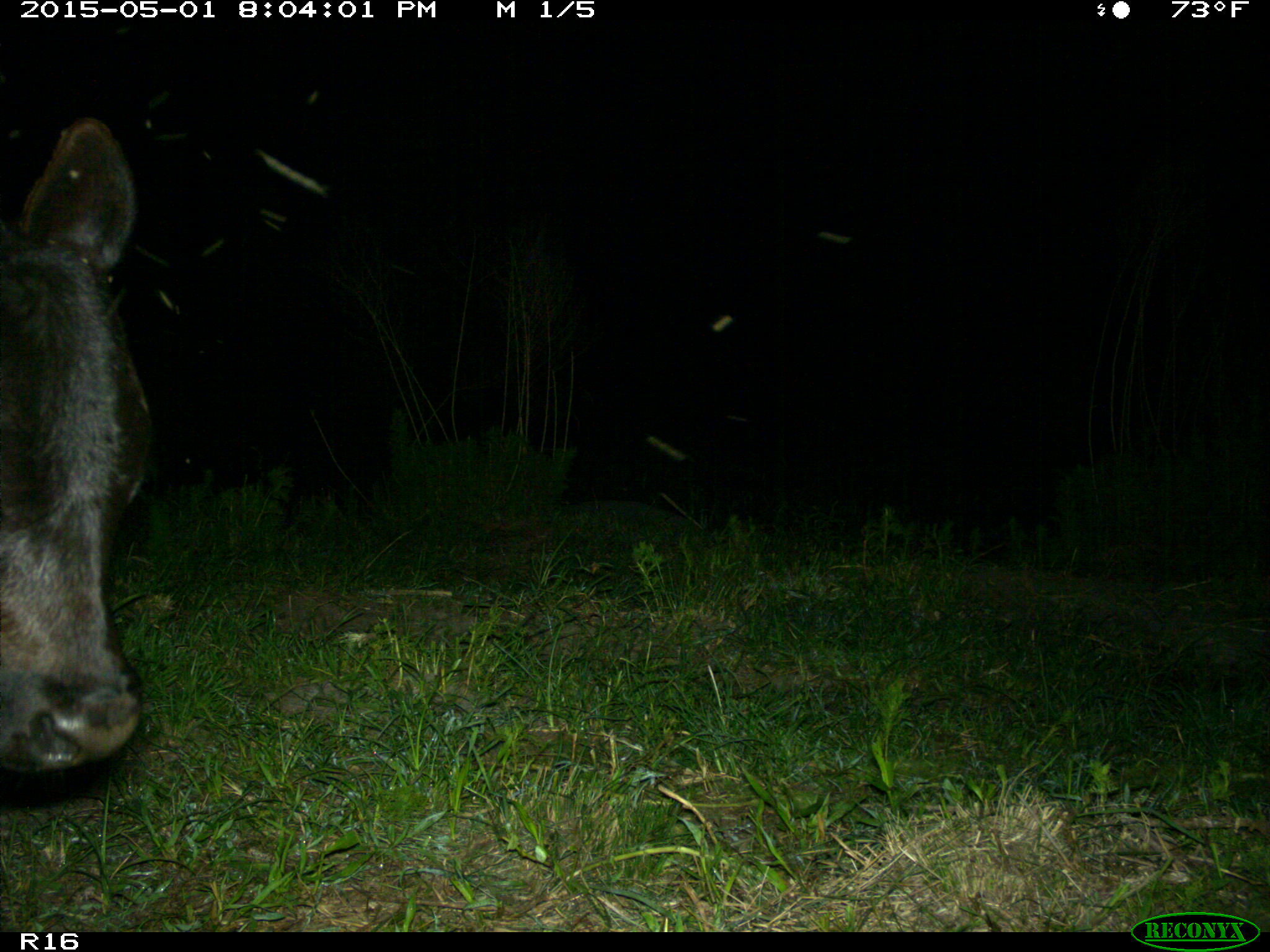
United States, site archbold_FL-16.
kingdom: Animalia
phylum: Chordata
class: Mammalia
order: Artiodactyla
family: Bovidae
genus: Bos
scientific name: Bos taurus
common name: domestic cow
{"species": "Bos taurus (domestic cow)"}